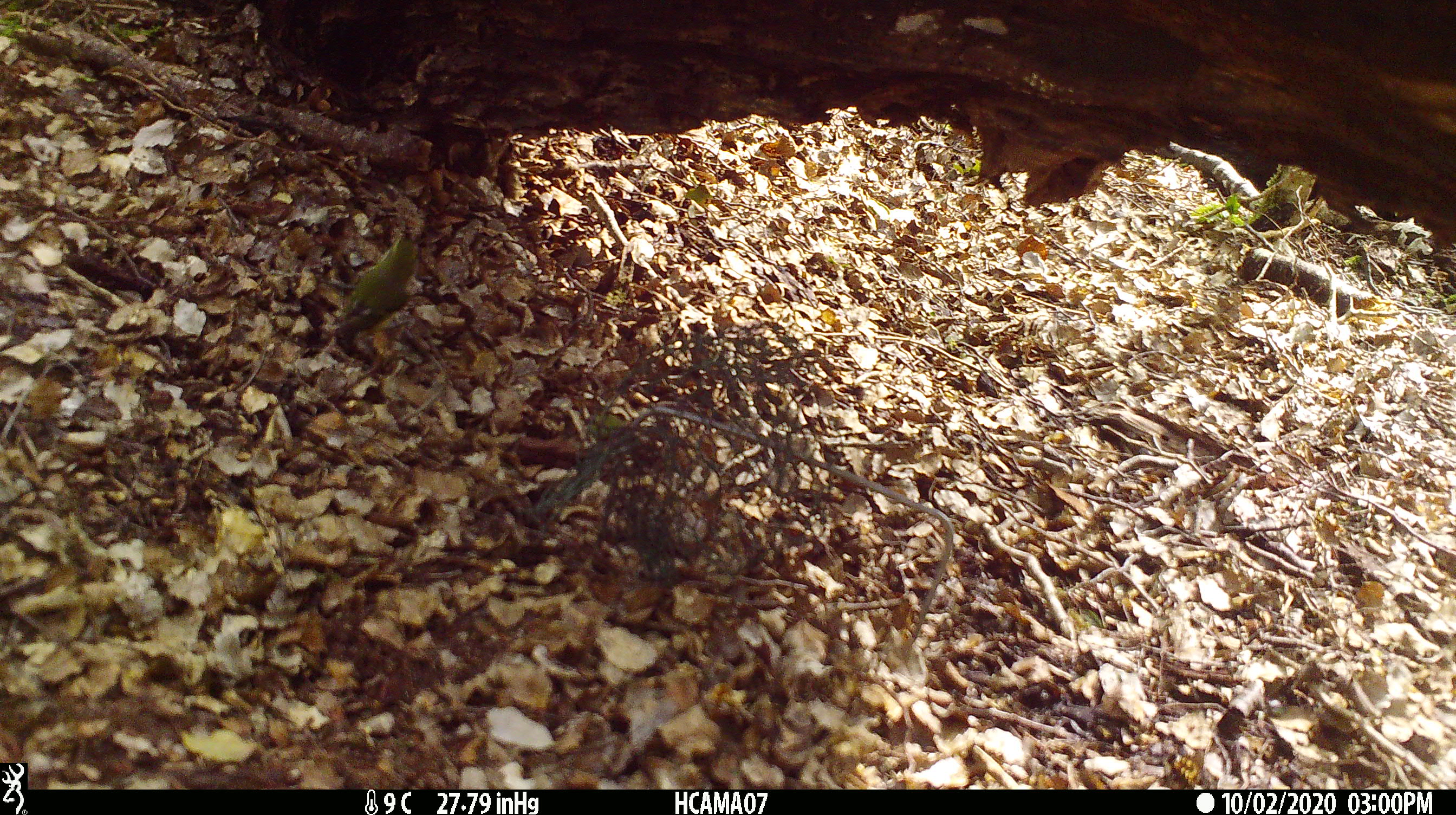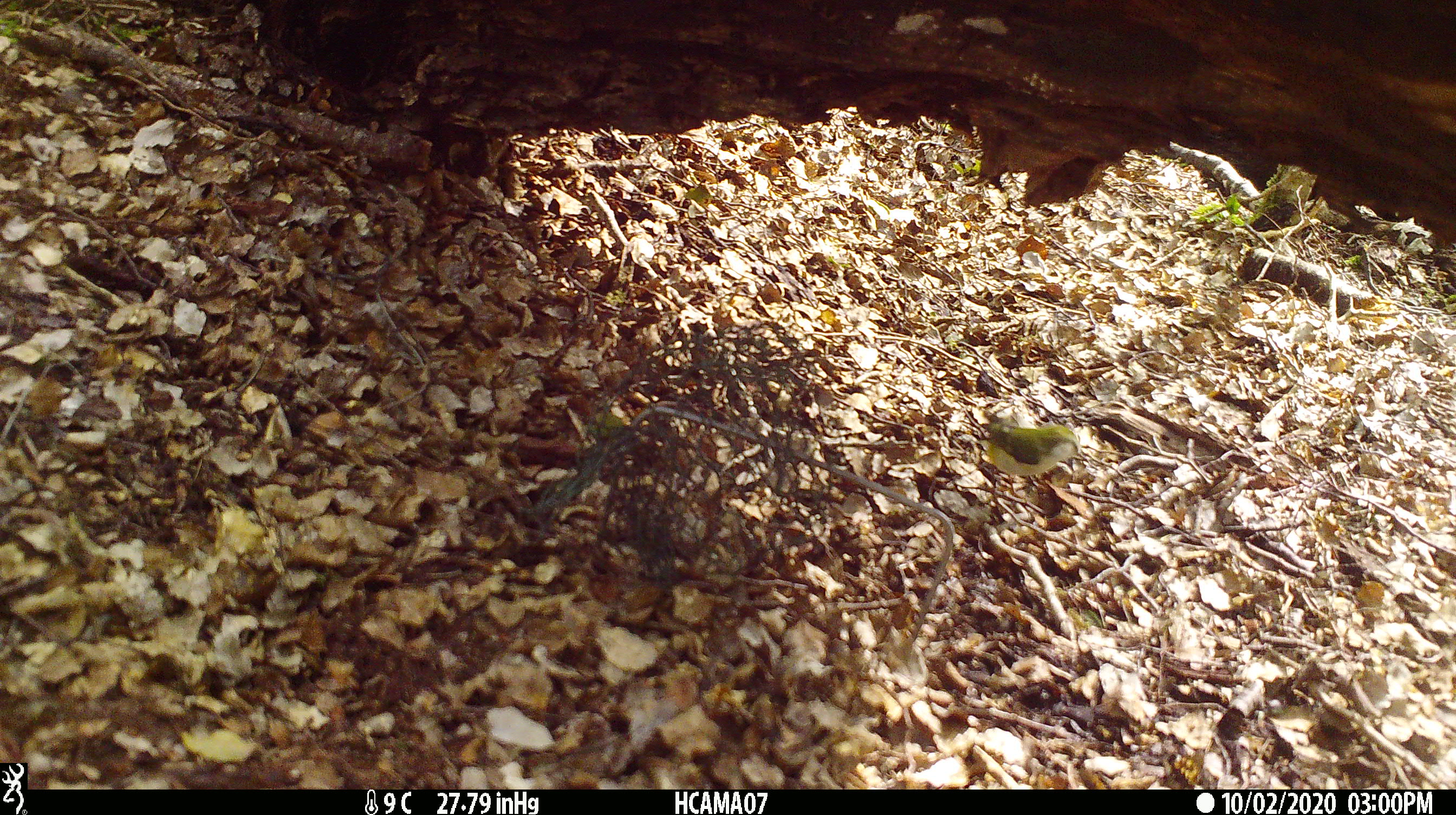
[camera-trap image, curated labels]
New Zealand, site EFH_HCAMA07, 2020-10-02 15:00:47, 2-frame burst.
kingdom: Animalia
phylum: Chordata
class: Aves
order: Passeriformes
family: Acanthisittidae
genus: Acanthisitta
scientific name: Acanthisitta chloris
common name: rifleman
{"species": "rifleman (Acanthisitta chloris)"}